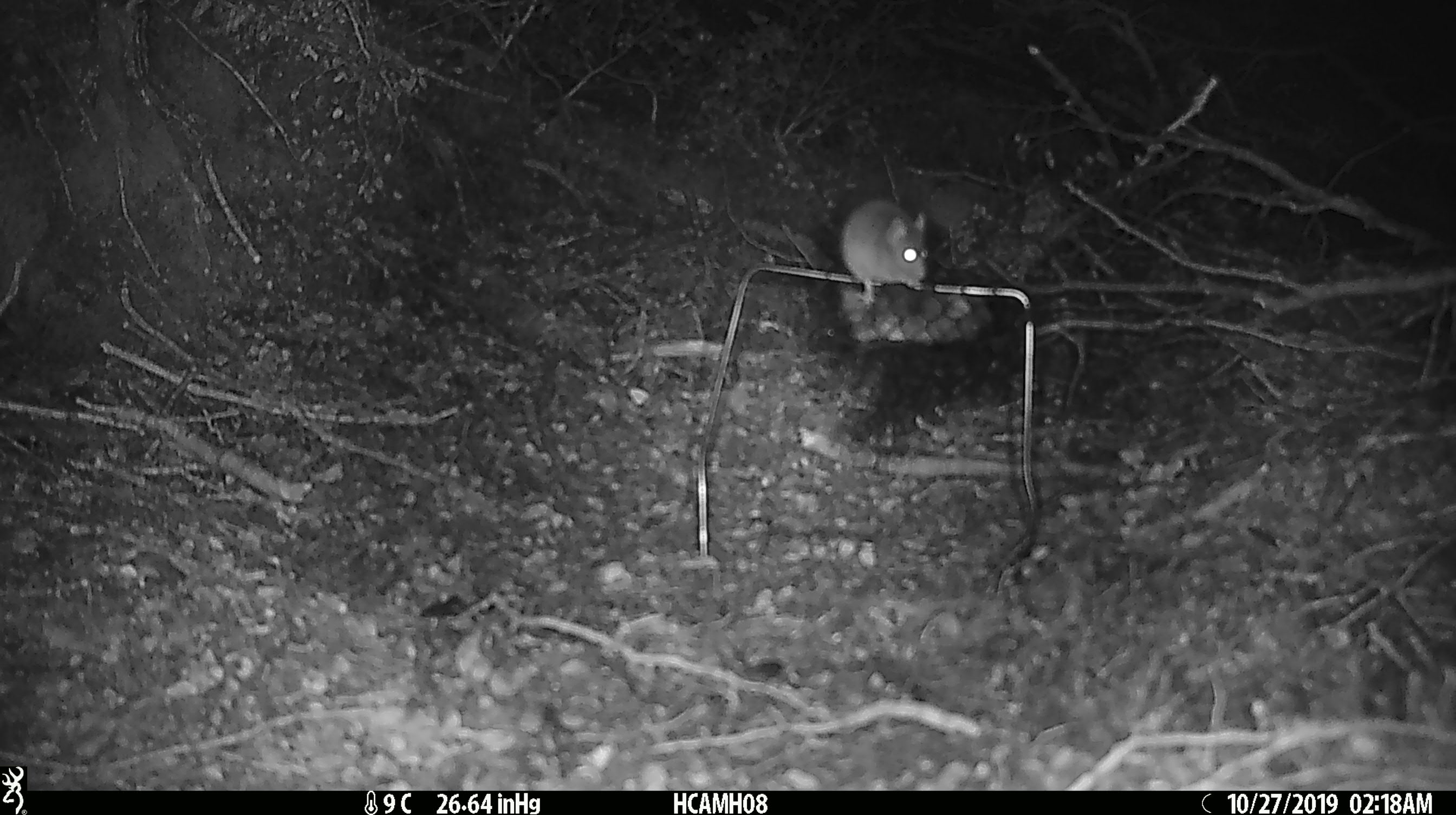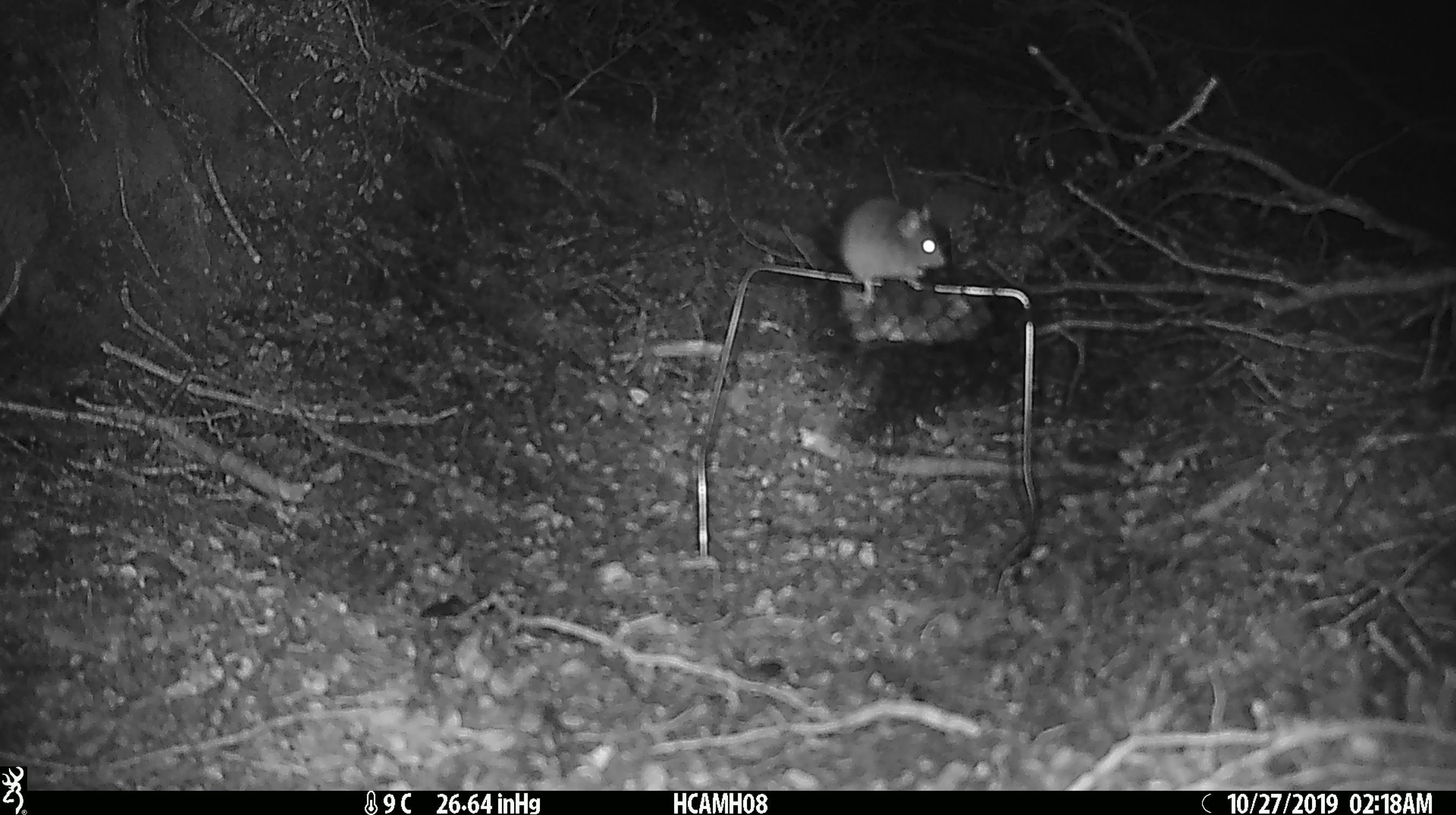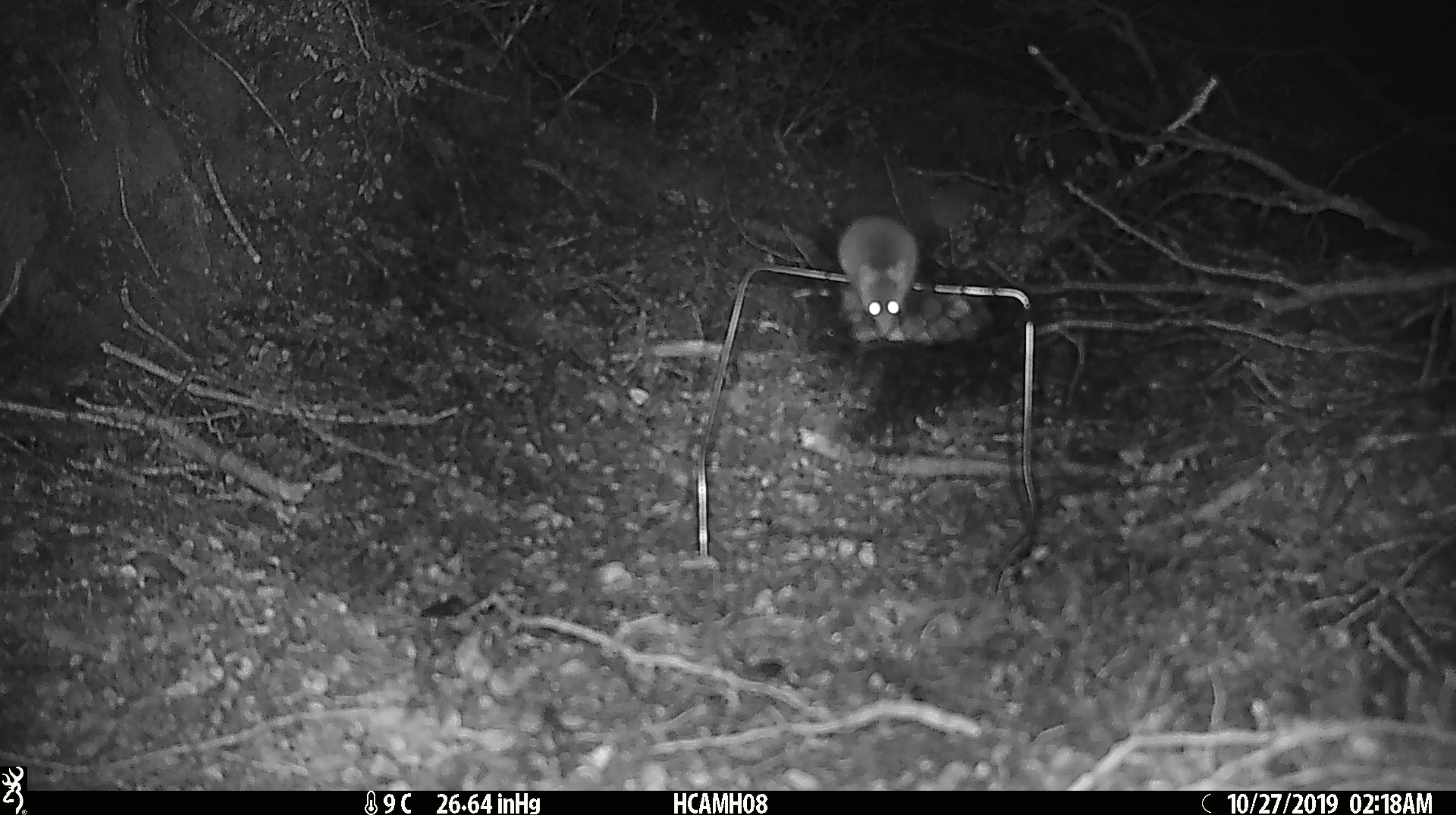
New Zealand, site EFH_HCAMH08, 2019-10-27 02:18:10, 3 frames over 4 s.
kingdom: Animalia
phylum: Chordata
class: Mammalia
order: Rodentia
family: Muridae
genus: Mus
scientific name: Mus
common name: mouse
Mouse (Mus).